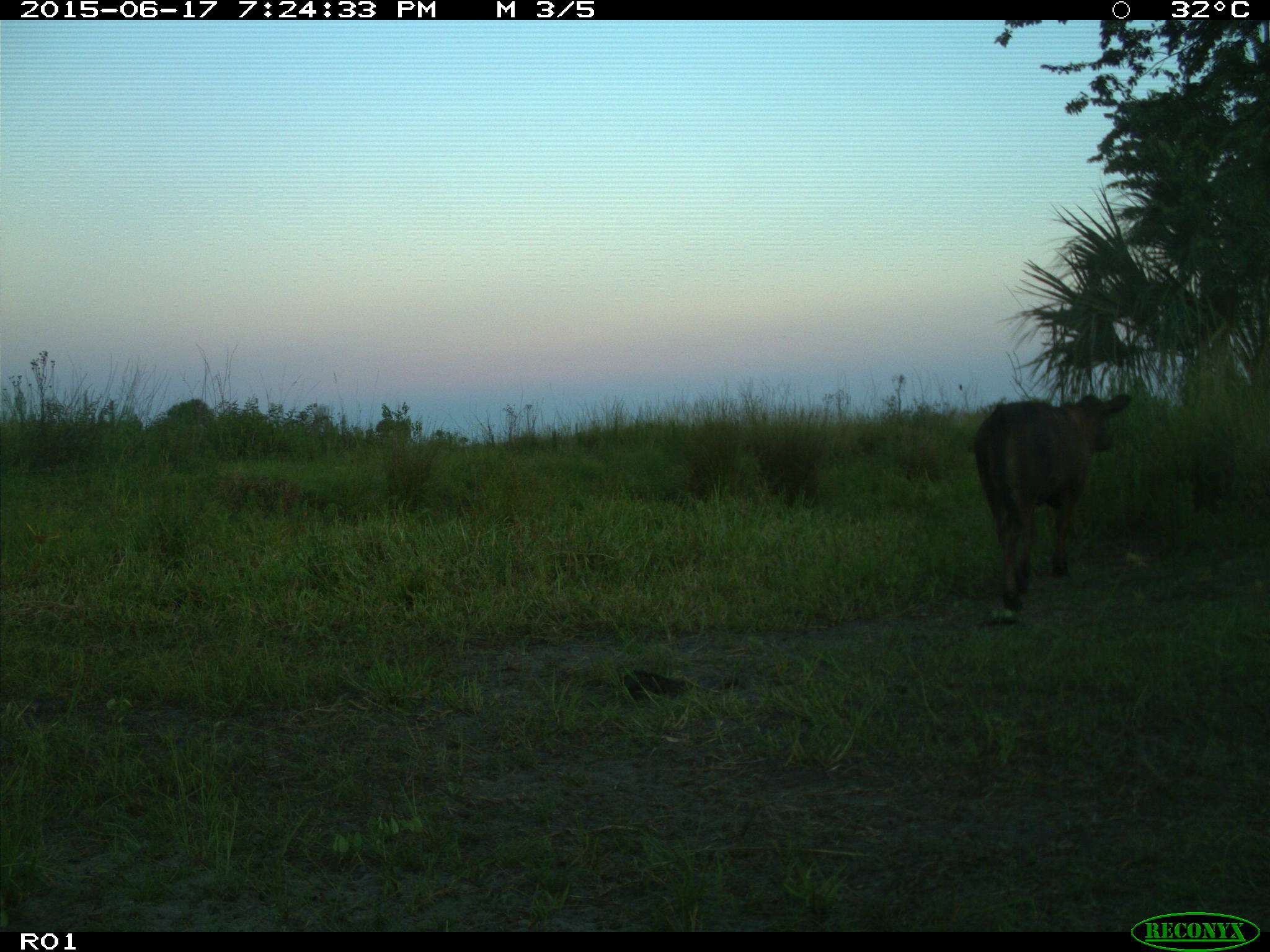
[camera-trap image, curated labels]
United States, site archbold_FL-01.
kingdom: Animalia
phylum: Chordata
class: Mammalia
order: Artiodactyla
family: Bovidae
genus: Bos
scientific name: Bos taurus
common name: domestic cow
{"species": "Bos taurus (domestic cow)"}